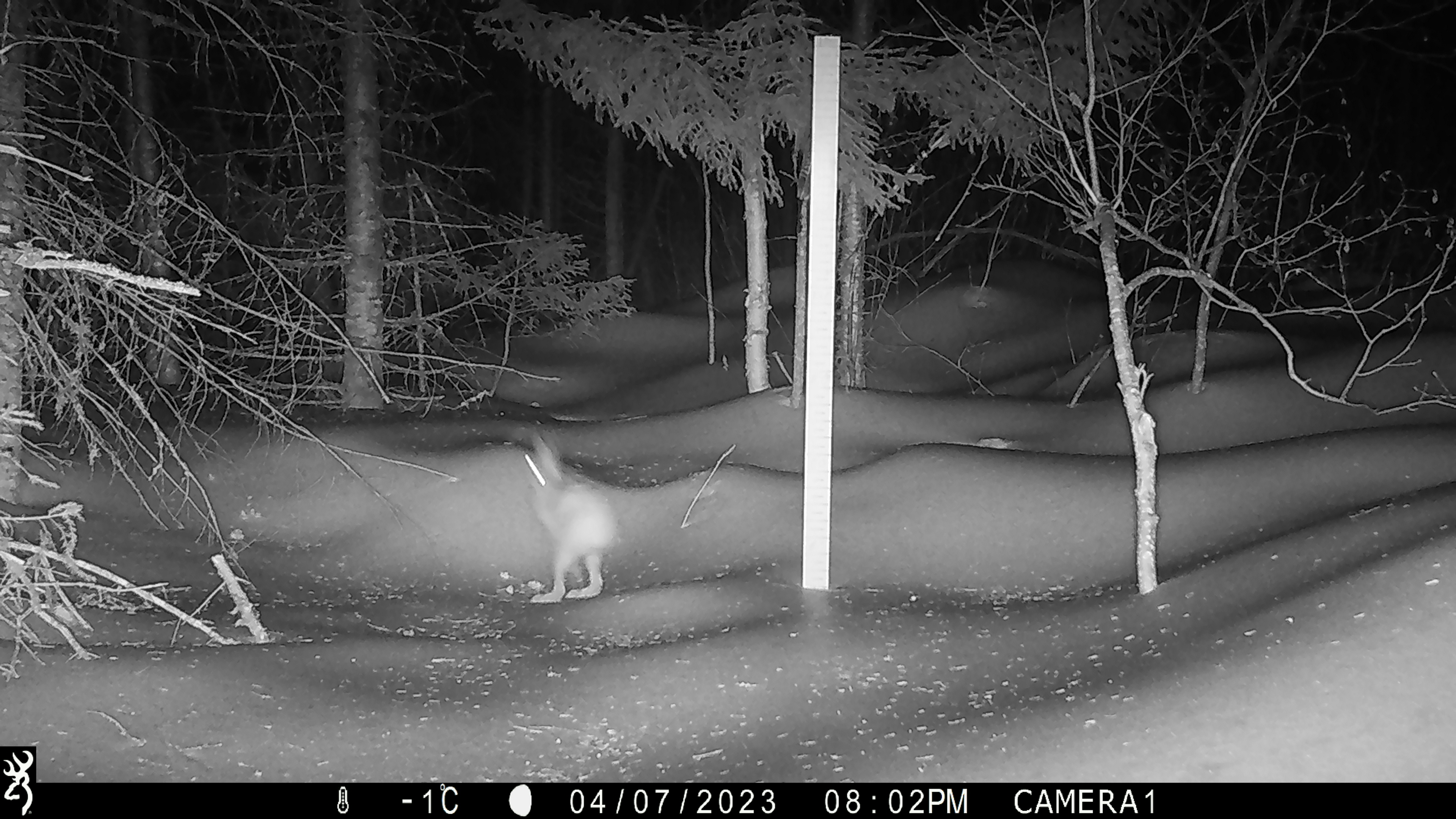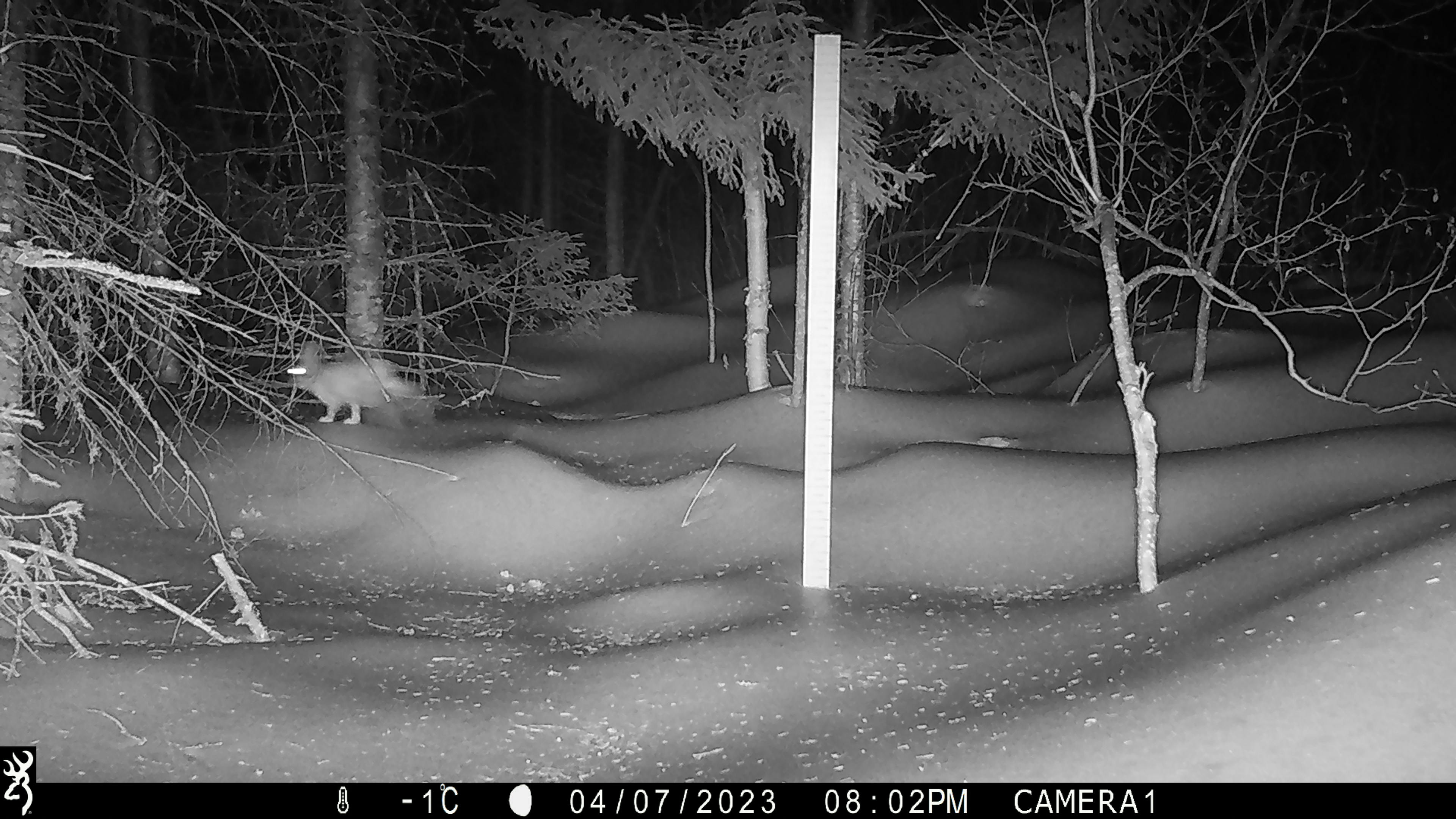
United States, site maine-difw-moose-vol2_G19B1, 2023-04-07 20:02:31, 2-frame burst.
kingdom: Animalia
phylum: Chordata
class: Mammalia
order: Lagomorpha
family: Leporidae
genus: Lepus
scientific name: Lepus americanus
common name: snowshoe hare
Snowshoe hare (Lepus americanus).